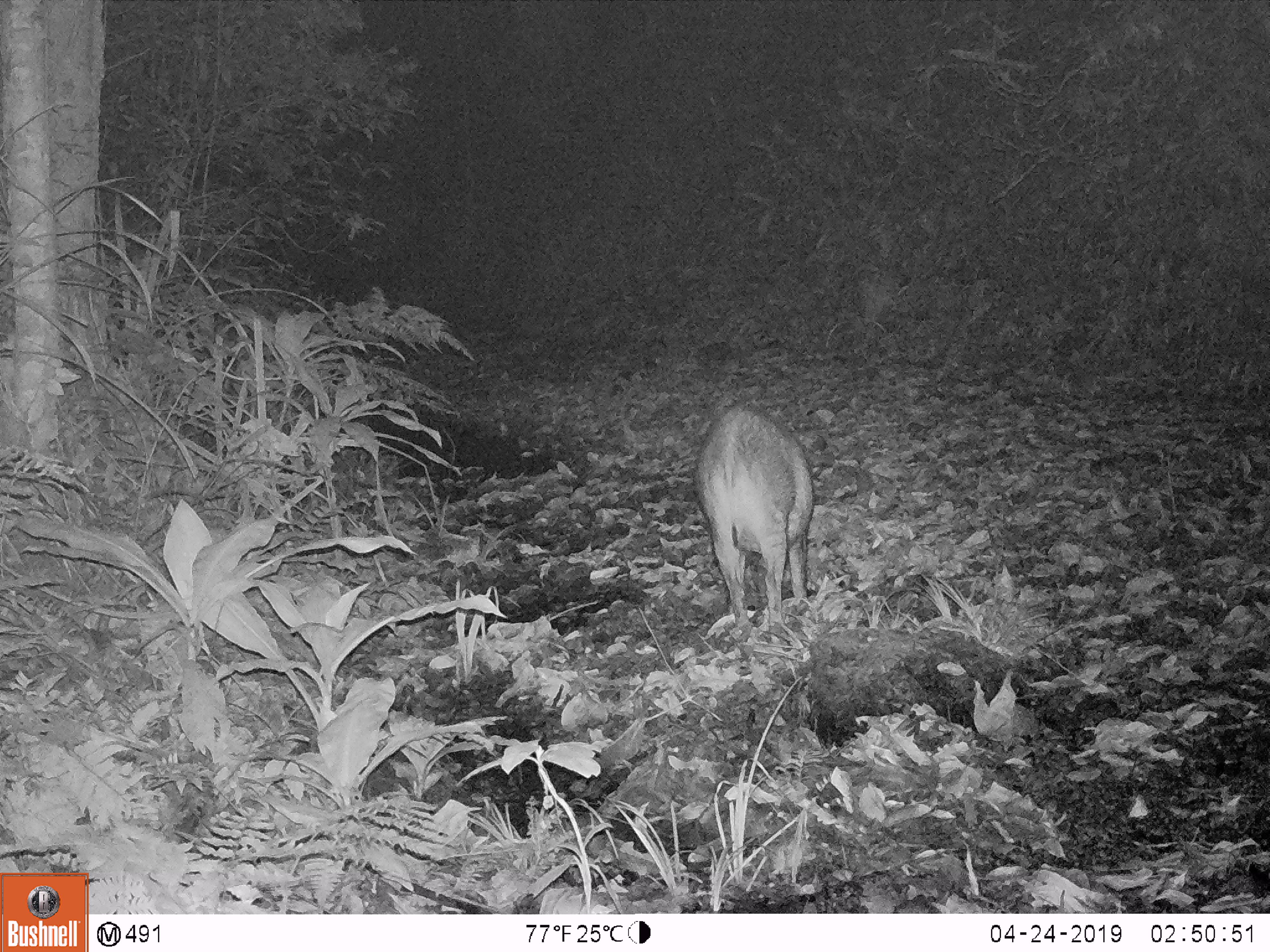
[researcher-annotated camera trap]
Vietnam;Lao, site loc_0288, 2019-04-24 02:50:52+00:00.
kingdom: Animalia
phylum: Chordata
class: Mammalia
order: Artiodactyla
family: Suidae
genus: Sus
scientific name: Sus scrofa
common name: eurasian wild pig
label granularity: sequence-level